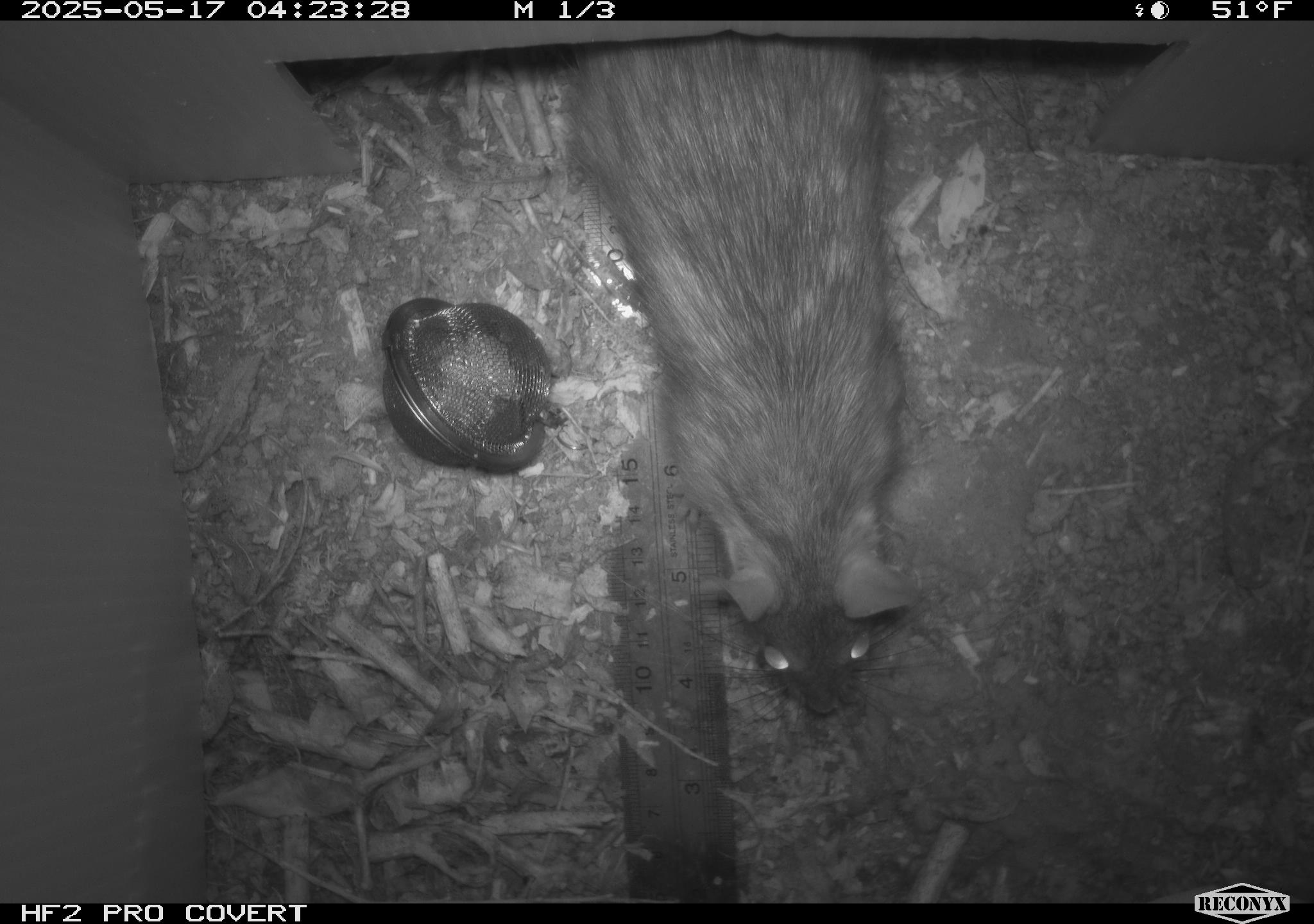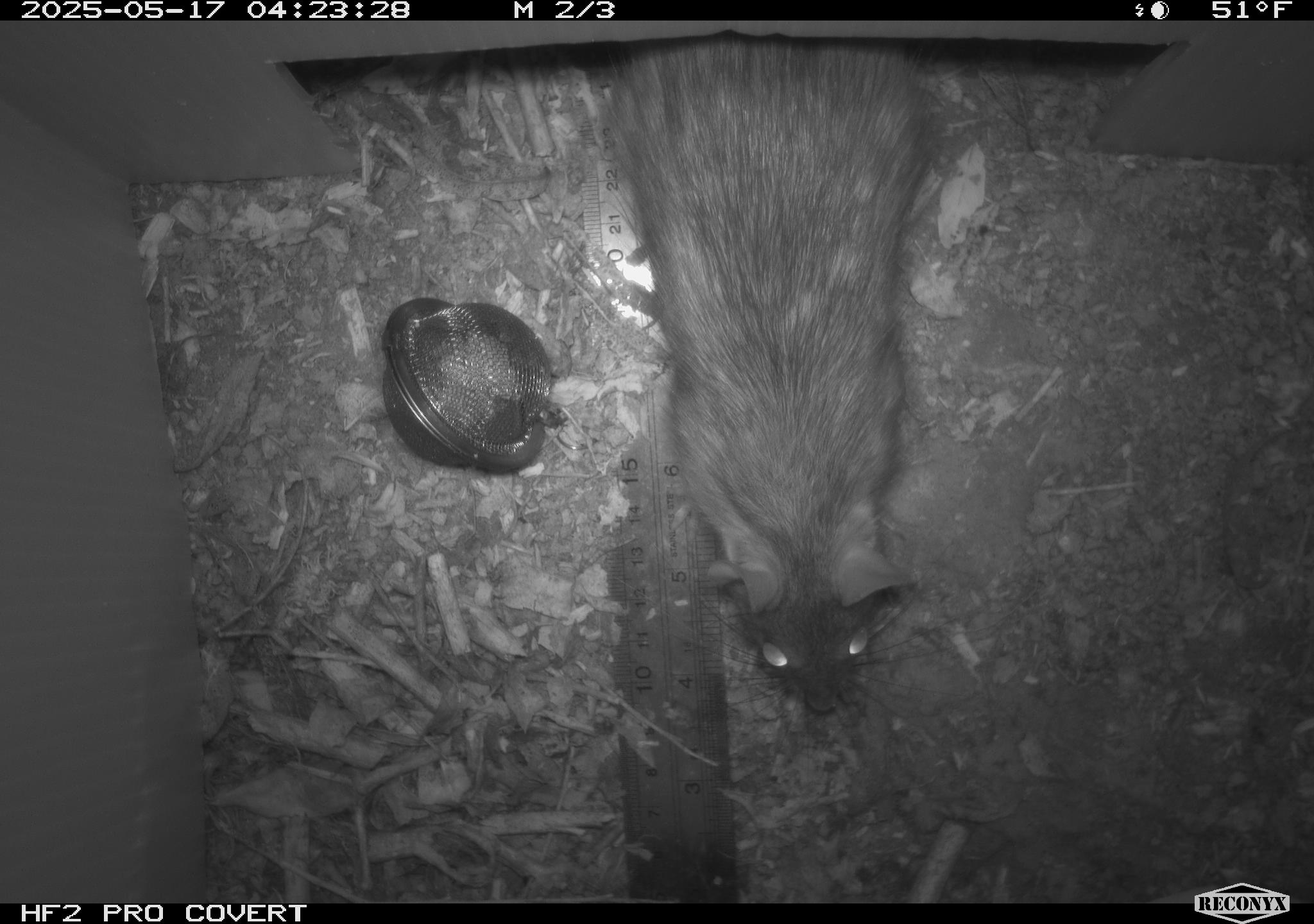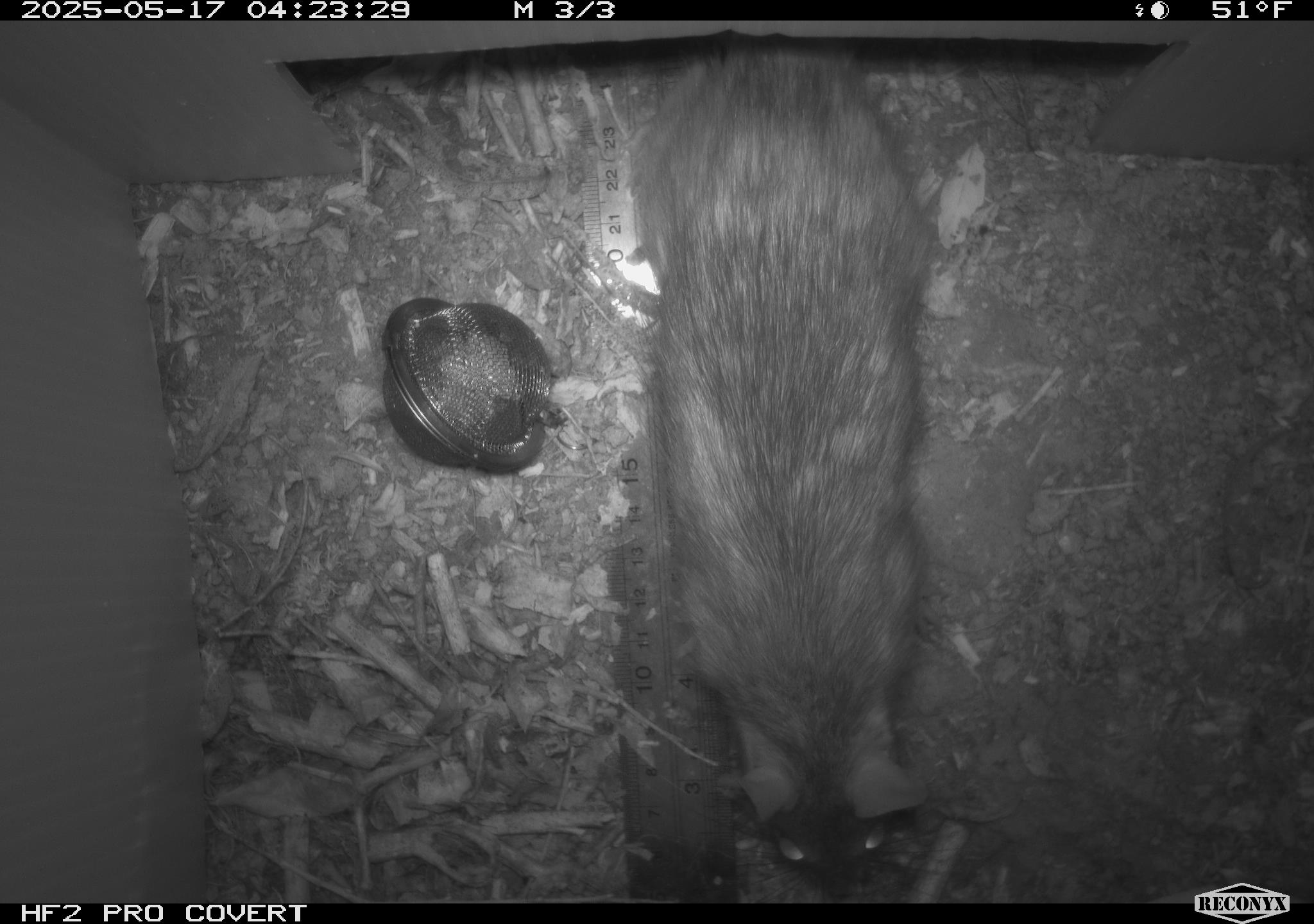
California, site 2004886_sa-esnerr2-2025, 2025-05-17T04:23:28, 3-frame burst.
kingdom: Animalia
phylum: Chordata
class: Mammalia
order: Rodentia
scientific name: Rodentia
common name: rodent